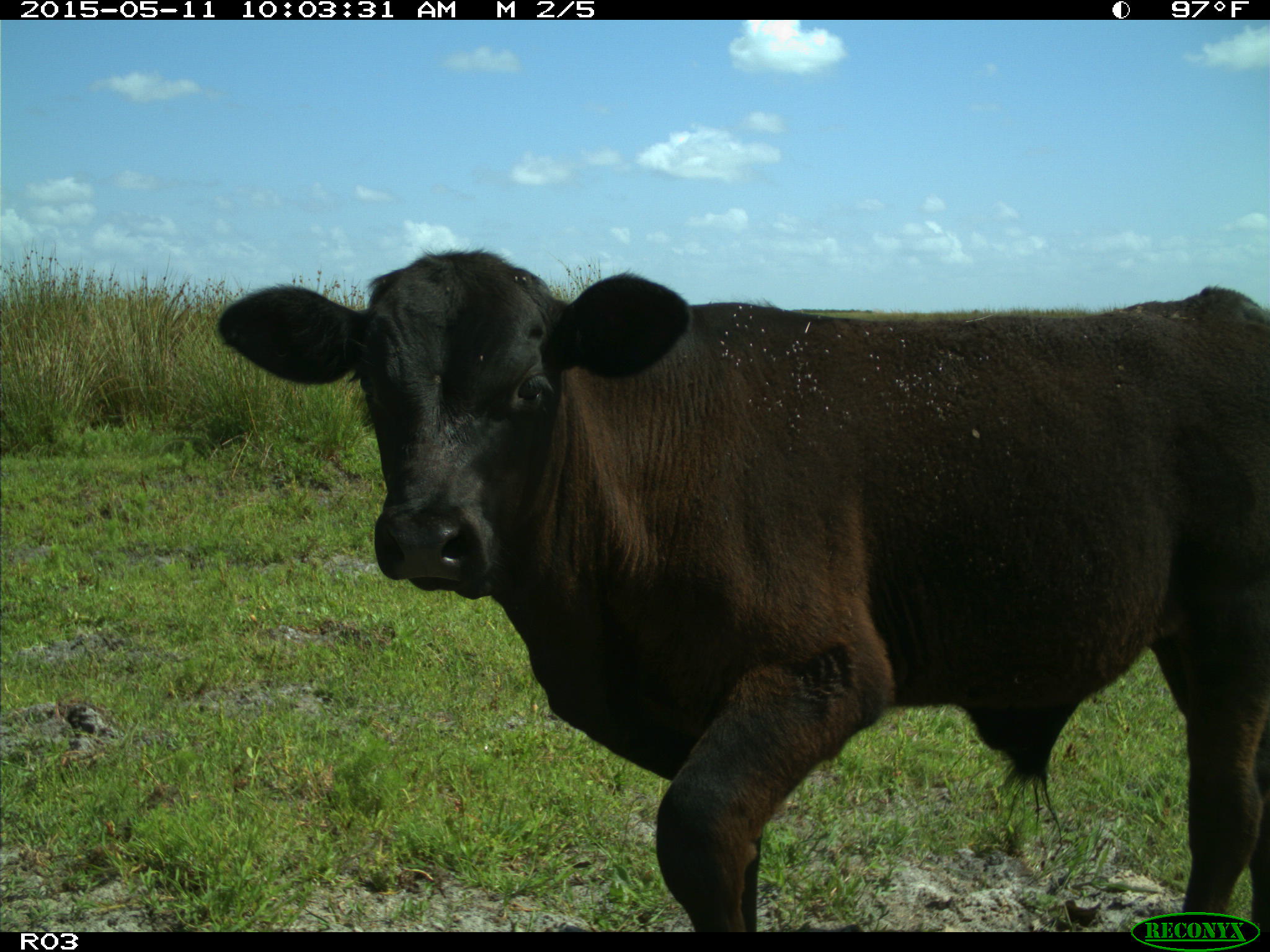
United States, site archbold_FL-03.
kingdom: Animalia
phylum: Chordata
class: Mammalia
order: Artiodactyla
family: Bovidae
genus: Bos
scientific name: Bos taurus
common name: domestic cow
Bos taurus (domestic cow).